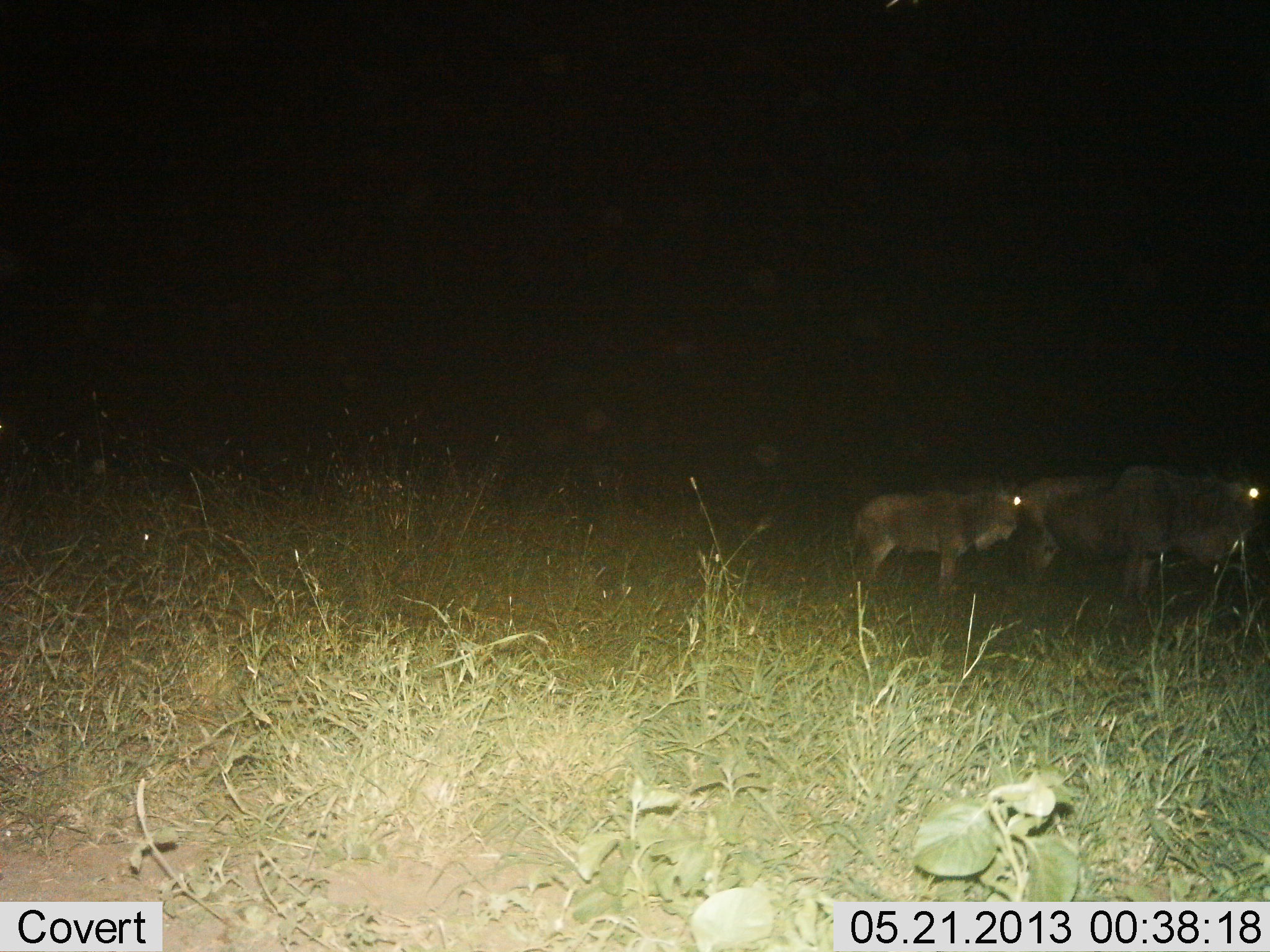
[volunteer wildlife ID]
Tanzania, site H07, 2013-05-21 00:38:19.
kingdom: Animalia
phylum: Chordata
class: Mammalia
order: Artiodactyla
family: Bovidae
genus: Connochaetes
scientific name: Connochaetes taurinus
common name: blue wildebeest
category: wildebeest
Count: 3.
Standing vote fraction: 100%.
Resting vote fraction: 5%.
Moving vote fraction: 0%.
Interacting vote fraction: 0%.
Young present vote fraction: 26%.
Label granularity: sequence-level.